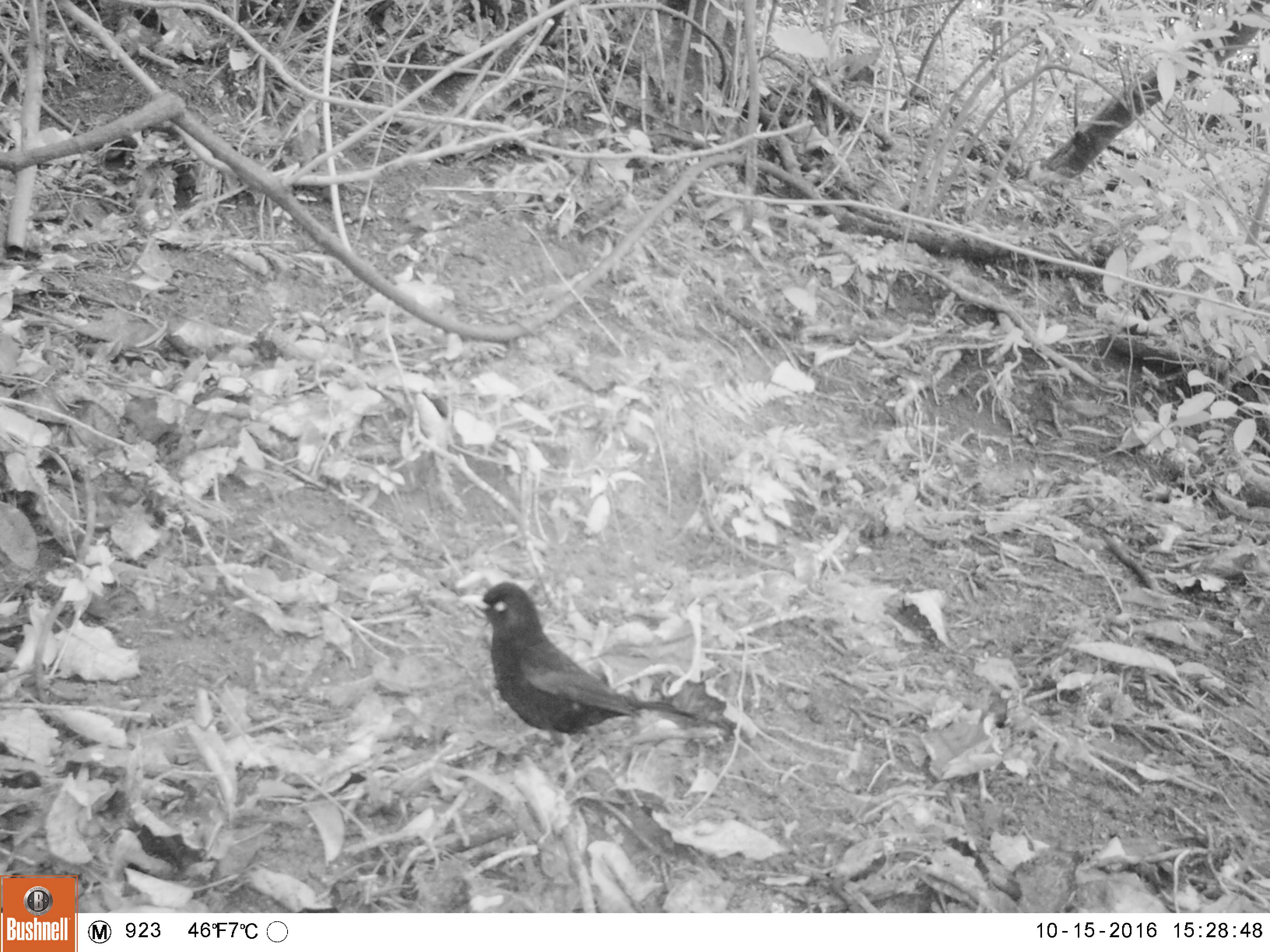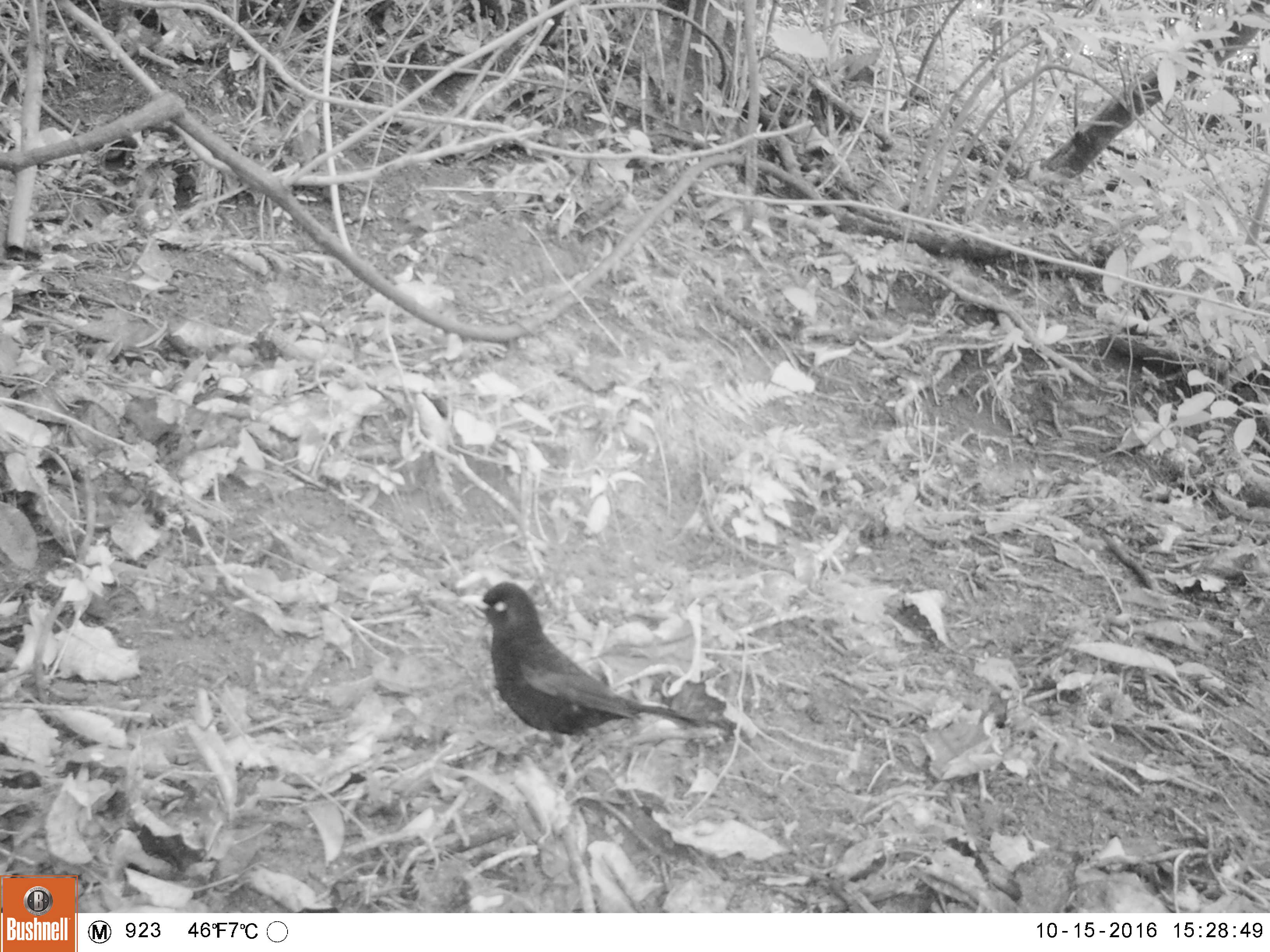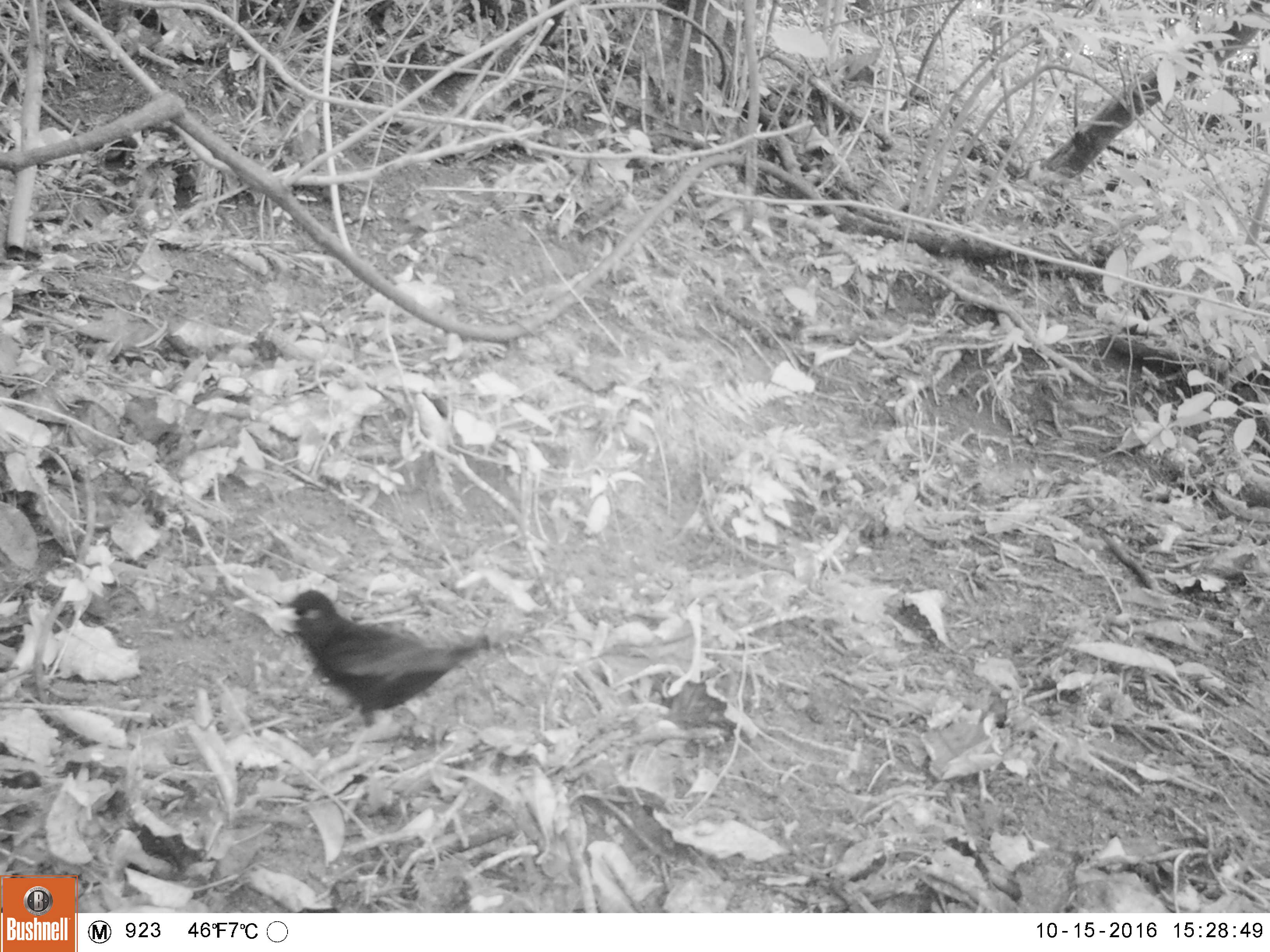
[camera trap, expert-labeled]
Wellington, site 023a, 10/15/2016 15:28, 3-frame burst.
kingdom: Animalia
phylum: Chordata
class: Aves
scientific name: Aves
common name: bird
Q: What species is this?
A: Bird (Aves).